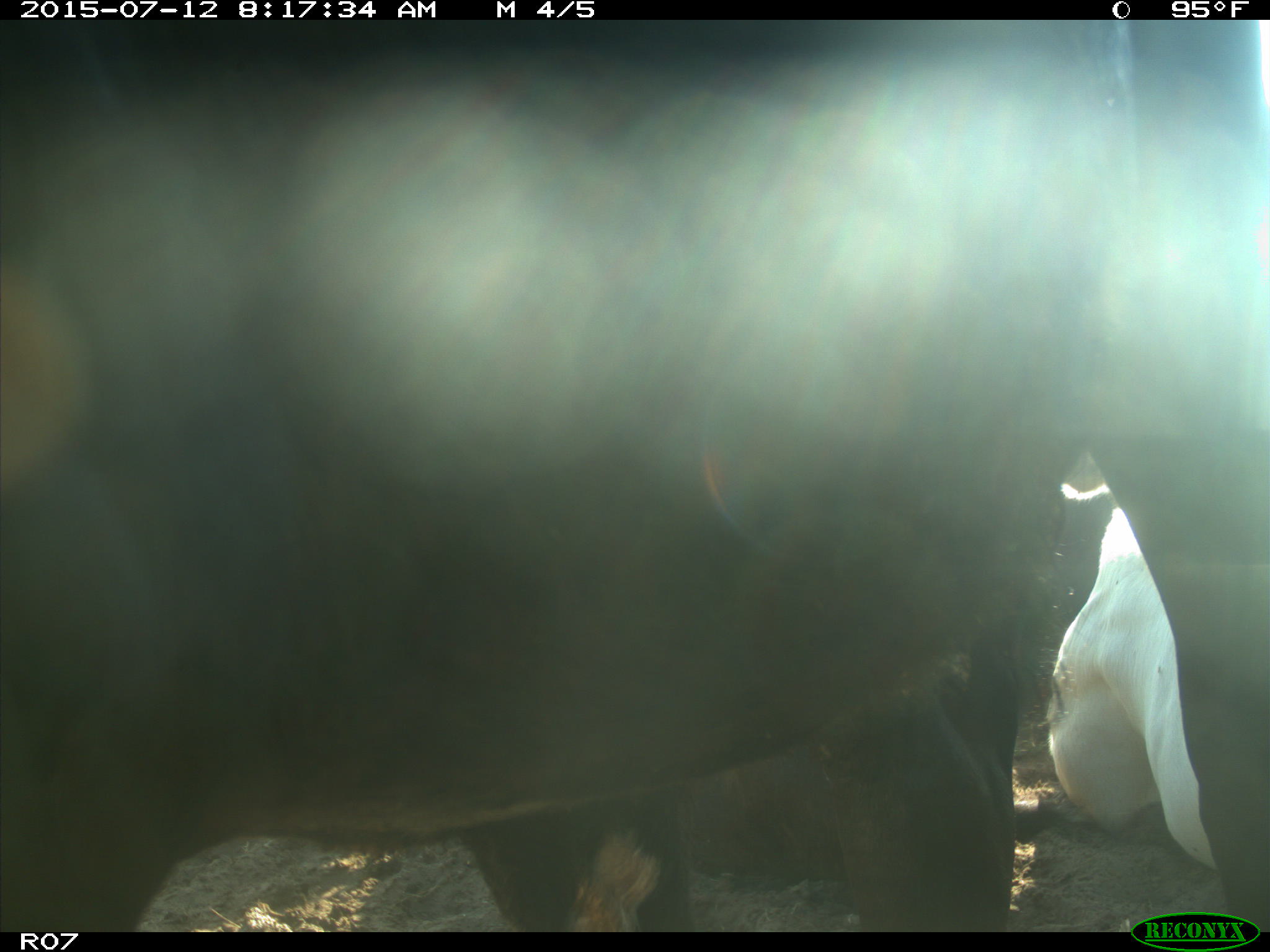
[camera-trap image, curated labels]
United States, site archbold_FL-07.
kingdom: Animalia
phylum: Chordata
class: Mammalia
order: Artiodactyla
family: Bovidae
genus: Bos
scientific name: Bos taurus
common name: domestic cow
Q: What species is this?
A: Bos taurus (domestic cow).